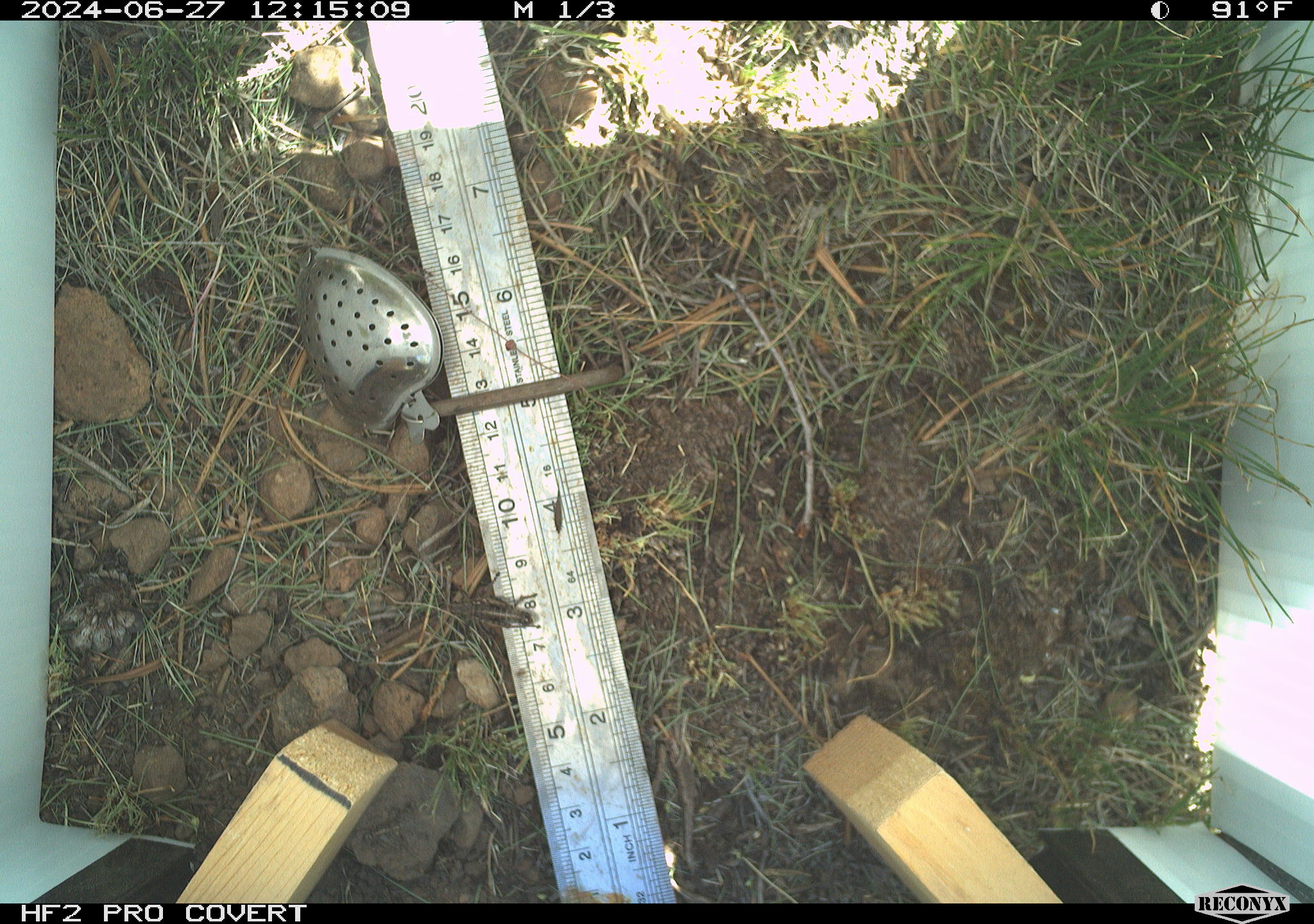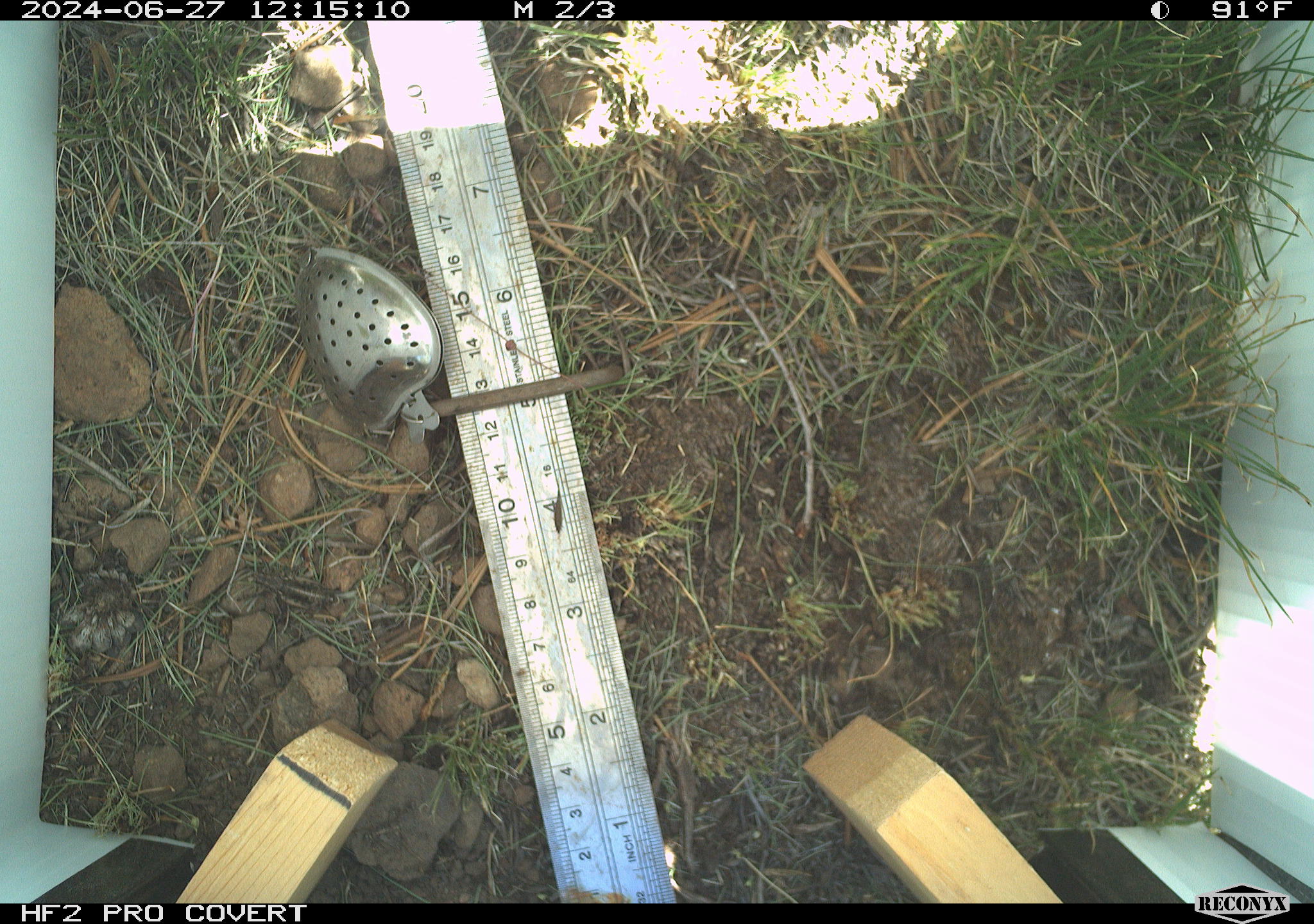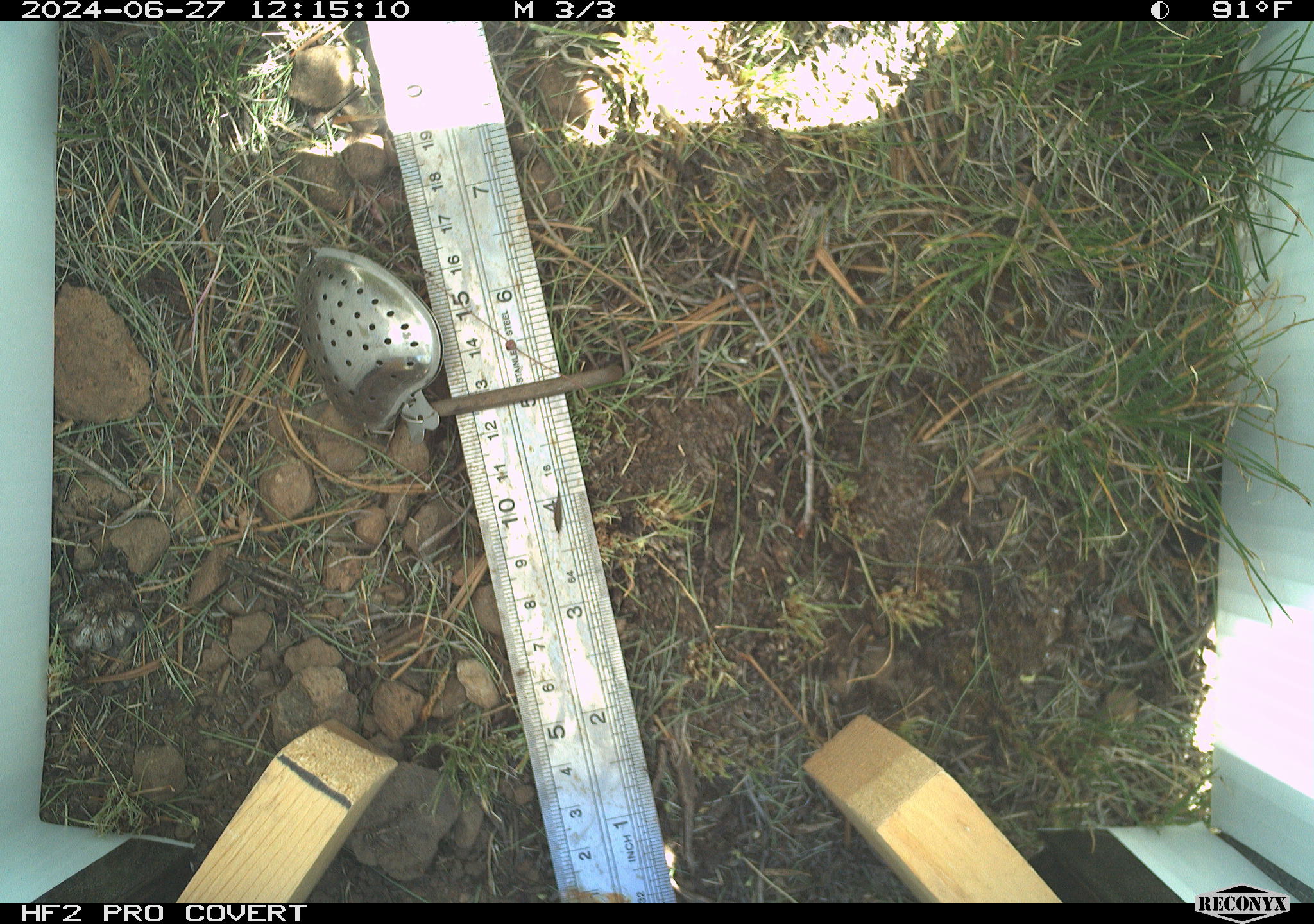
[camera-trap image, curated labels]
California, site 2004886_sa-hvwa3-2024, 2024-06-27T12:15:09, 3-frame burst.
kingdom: Animalia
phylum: Arthropoda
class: Insecta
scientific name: Insecta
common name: insect